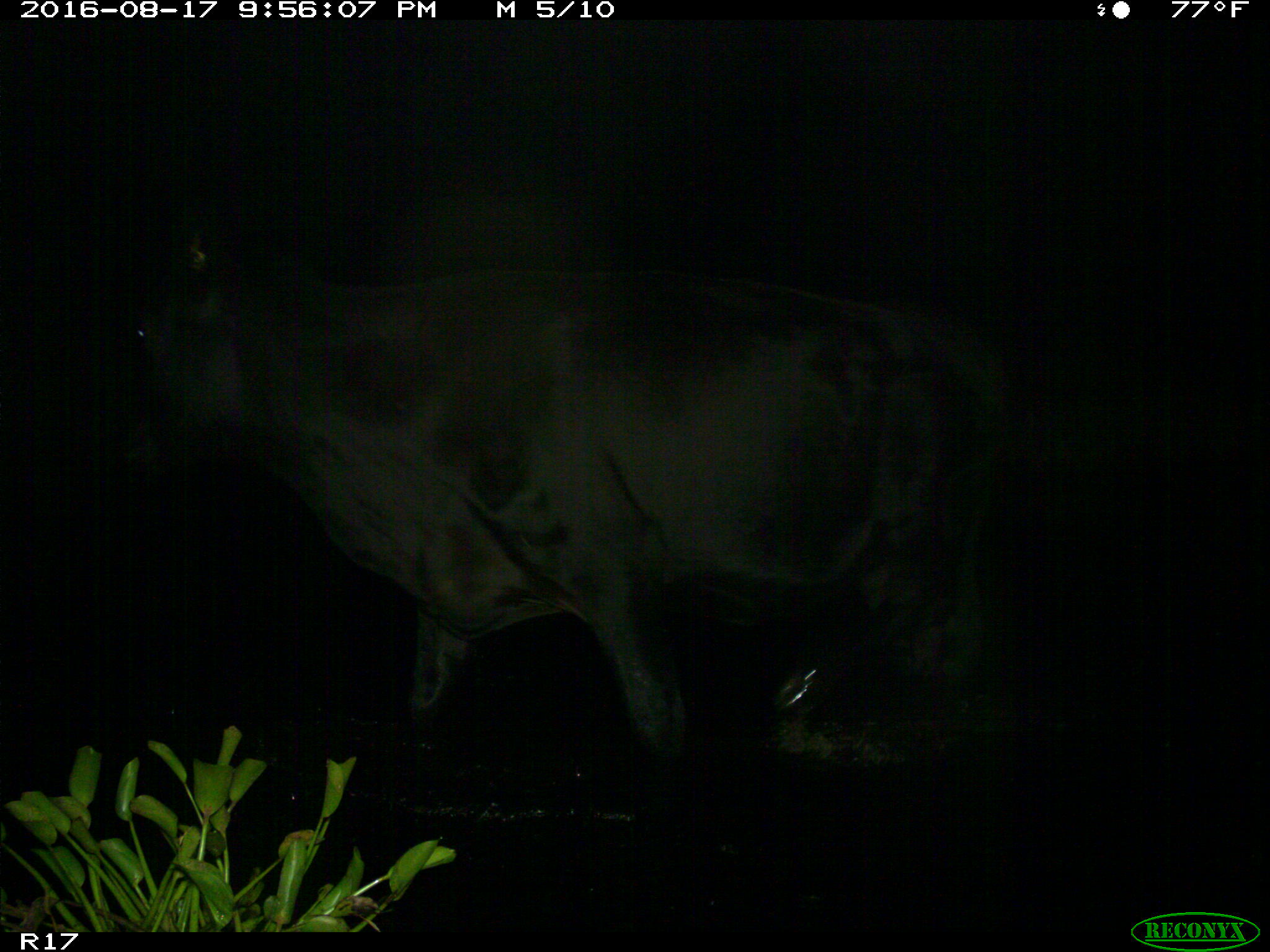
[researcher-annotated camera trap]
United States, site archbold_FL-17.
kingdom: Animalia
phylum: Chordata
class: Mammalia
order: Artiodactyla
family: Bovidae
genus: Bos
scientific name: Bos taurus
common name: domestic cow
Bos taurus (domestic cow).